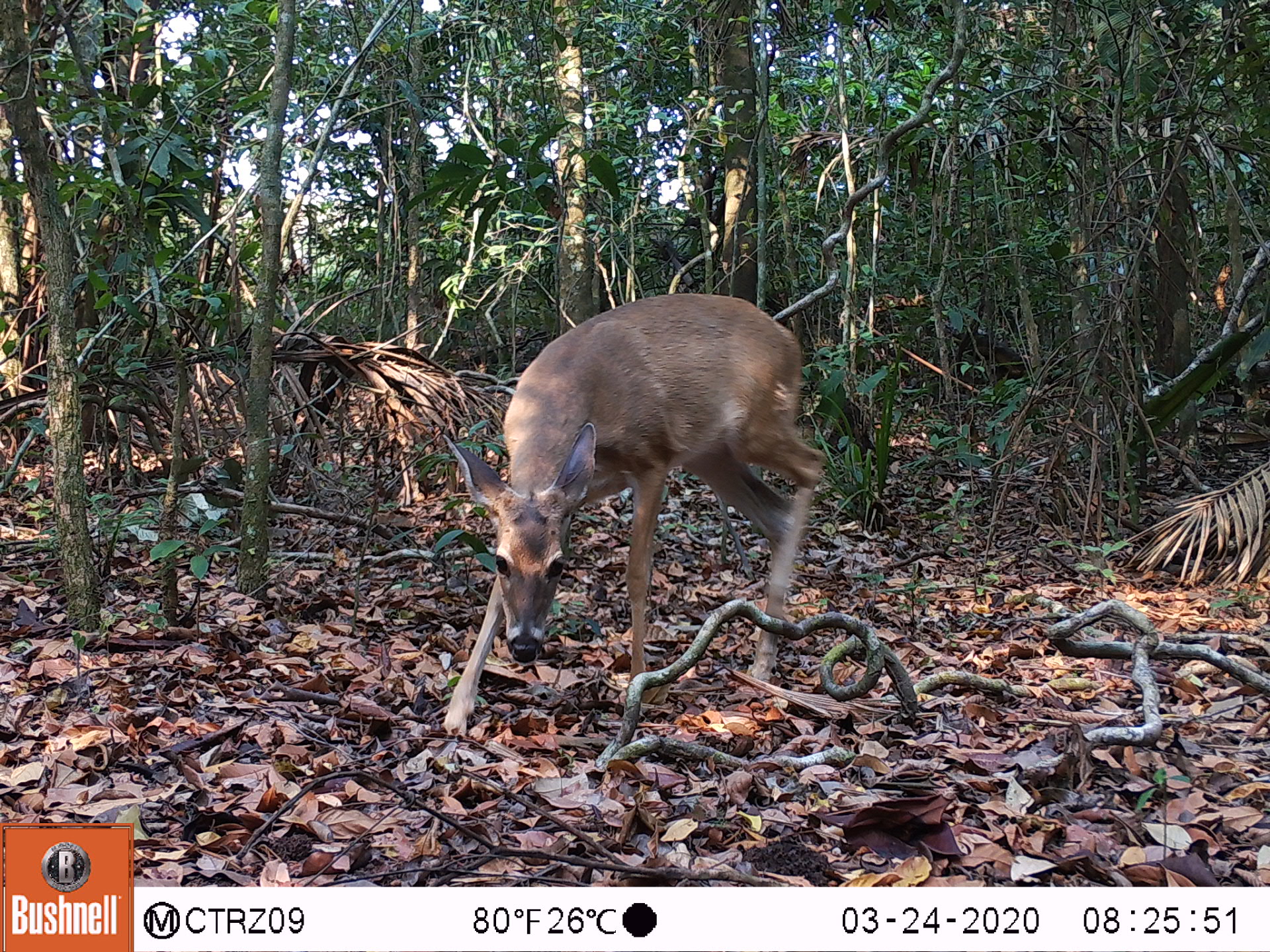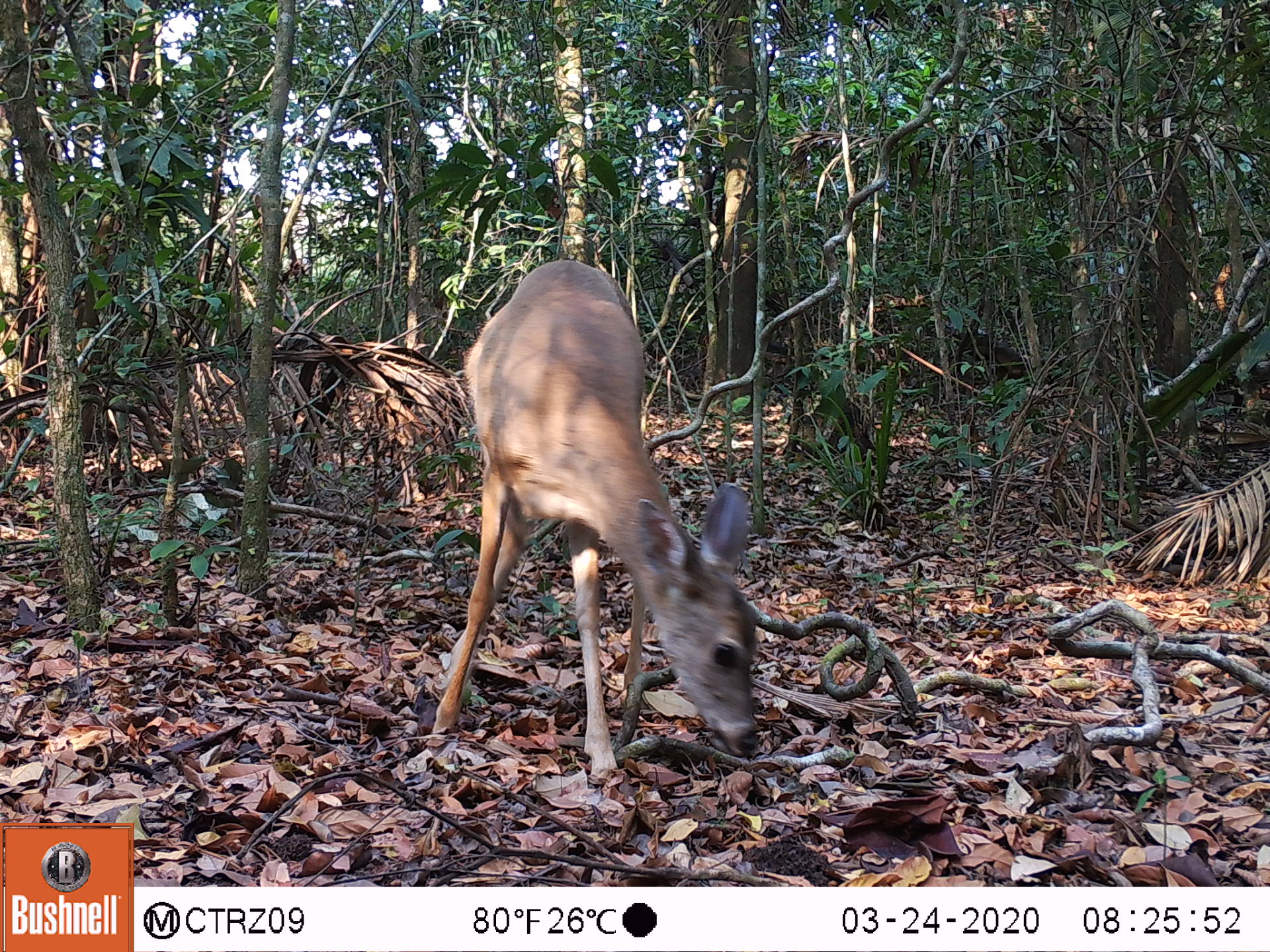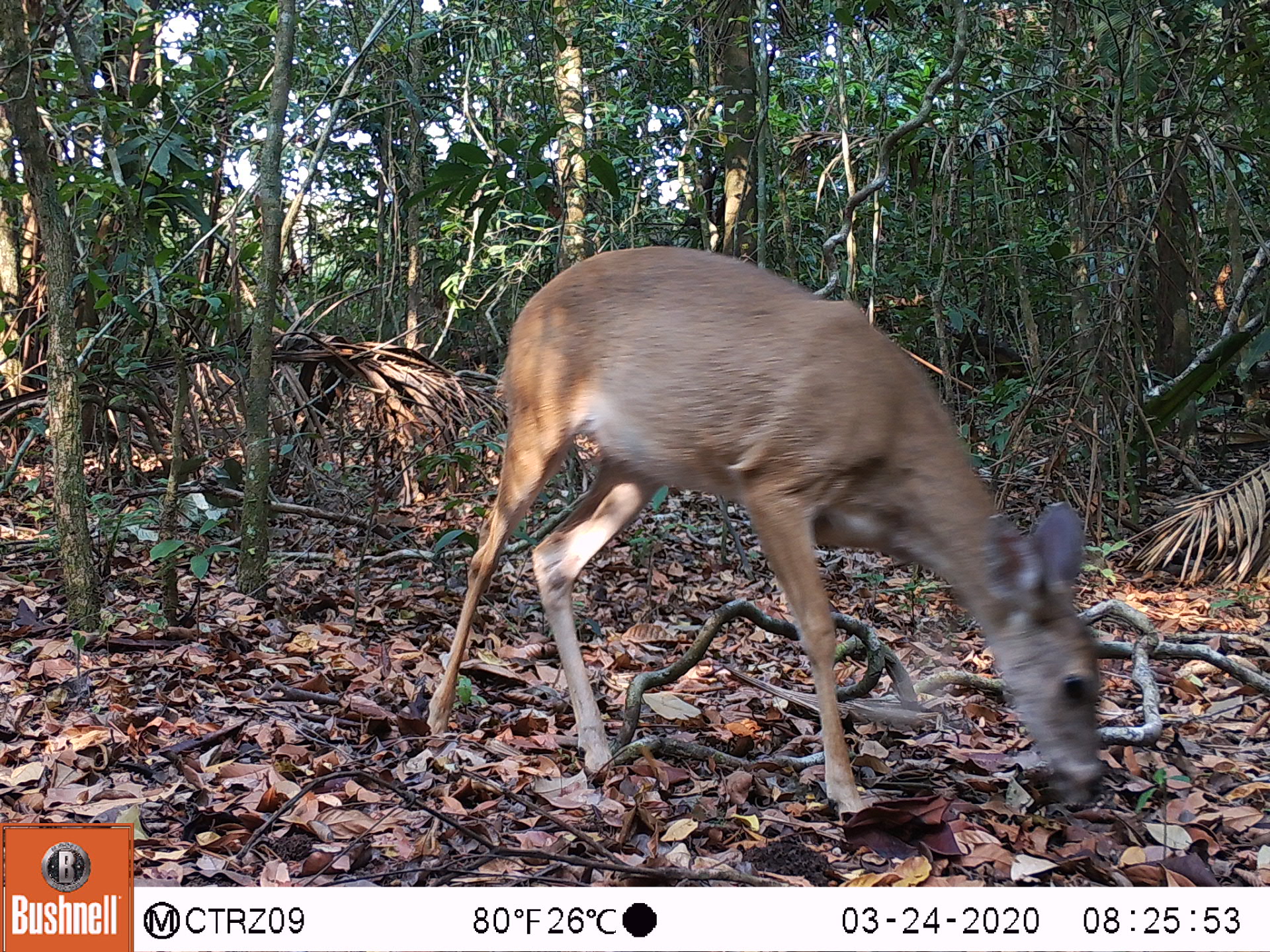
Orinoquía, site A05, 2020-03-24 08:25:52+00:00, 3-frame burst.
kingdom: Animalia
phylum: Chordata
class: Mammalia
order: Artiodactyla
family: Cervidae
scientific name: Cervidae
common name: deer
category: unknown cervid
Unknown cervid (deer) (Cervidae).